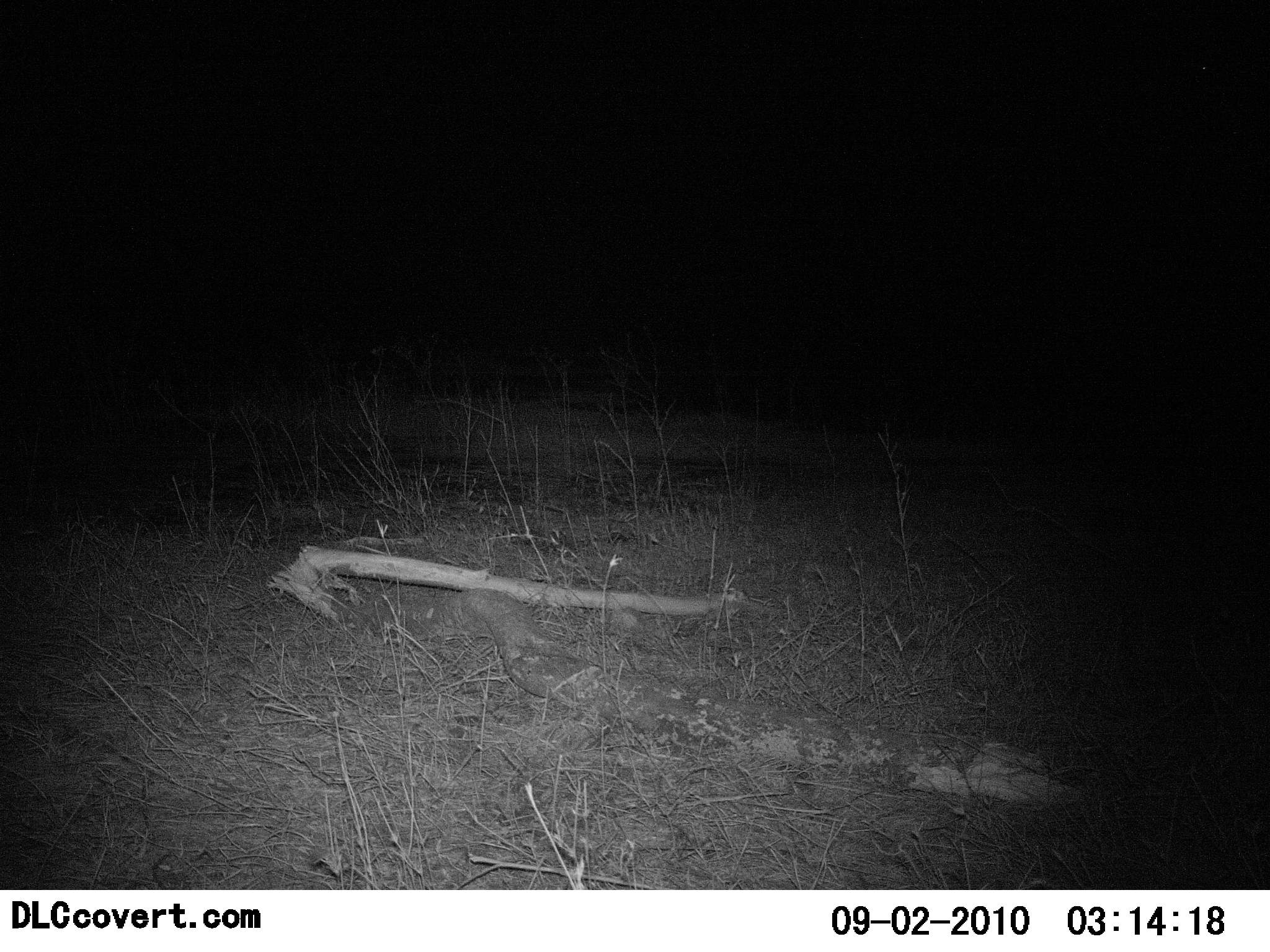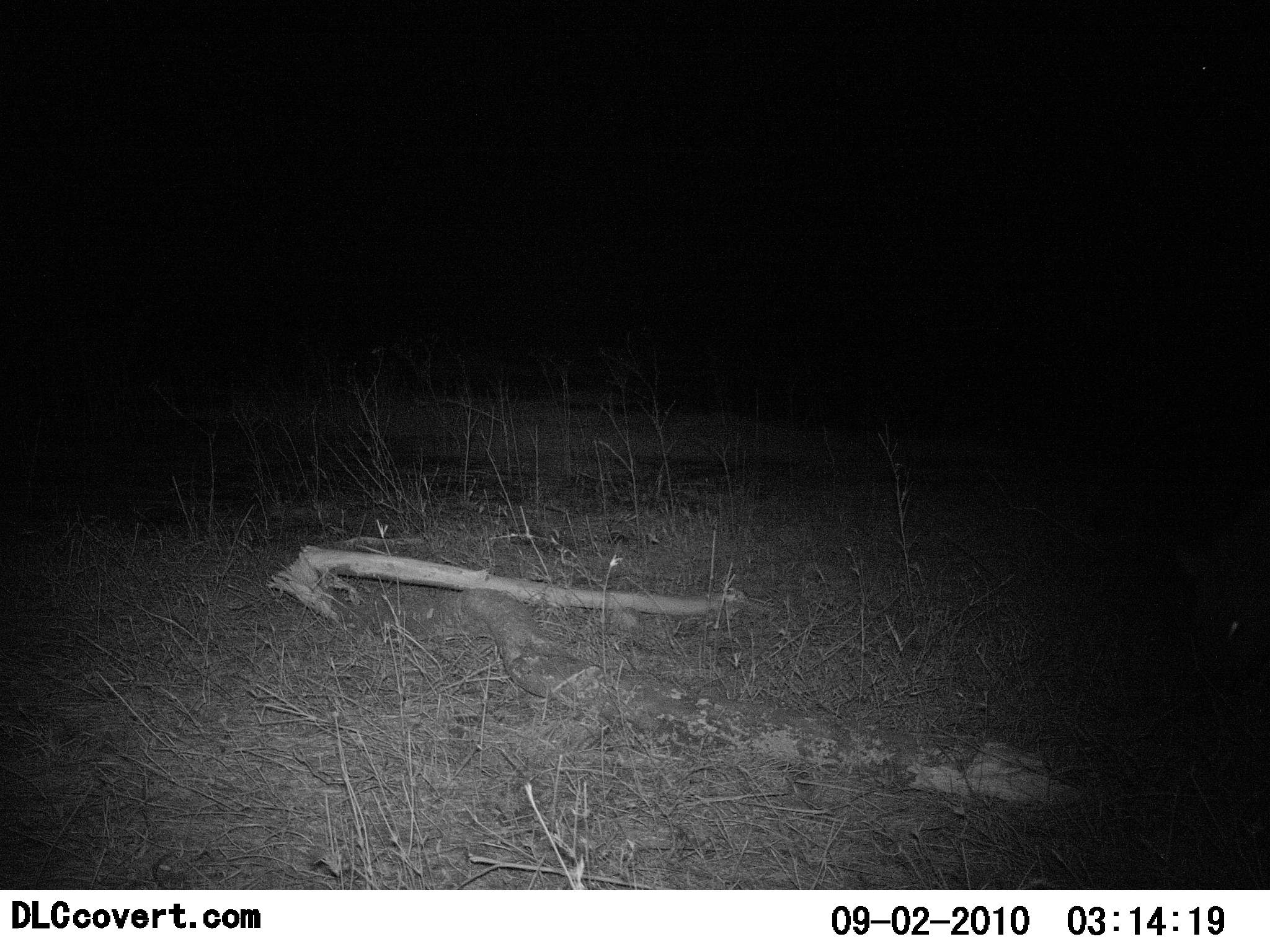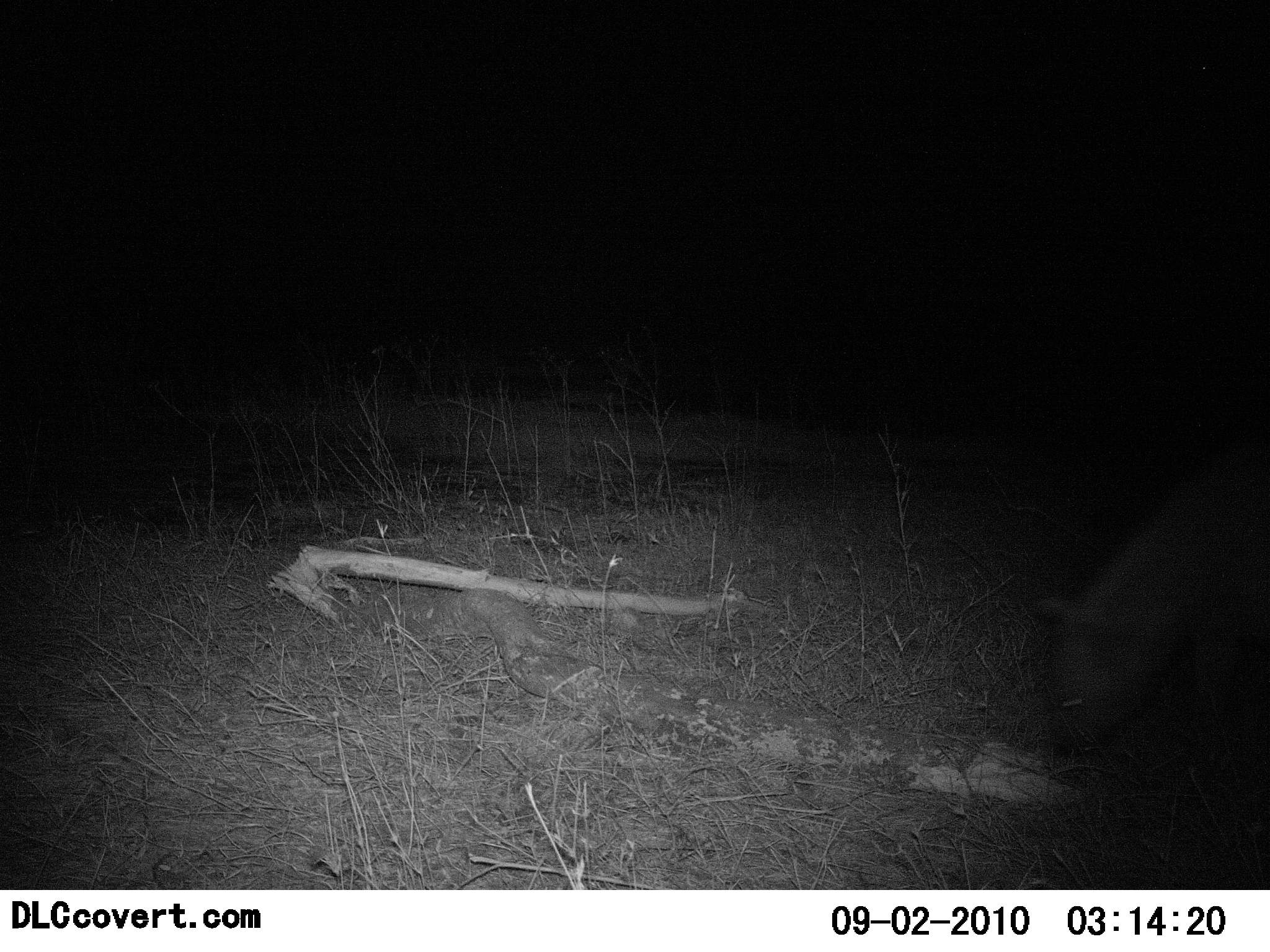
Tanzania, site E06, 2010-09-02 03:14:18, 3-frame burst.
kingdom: Animalia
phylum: Chordata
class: Mammalia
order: Carnivora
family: Hyaenidae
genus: Crocuta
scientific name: Crocuta crocuta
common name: spotted hyena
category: hyenaspotted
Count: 1.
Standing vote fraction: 20%.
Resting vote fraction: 0%.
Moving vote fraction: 87%.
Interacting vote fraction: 0%.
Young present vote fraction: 0%.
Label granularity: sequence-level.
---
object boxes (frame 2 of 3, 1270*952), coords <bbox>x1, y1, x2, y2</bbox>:
animal: <bbox>1178, 501, 1270, 702</bbox>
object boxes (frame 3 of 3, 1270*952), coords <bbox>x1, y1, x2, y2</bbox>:
animal: <bbox>1034, 425, 1270, 762</bbox>